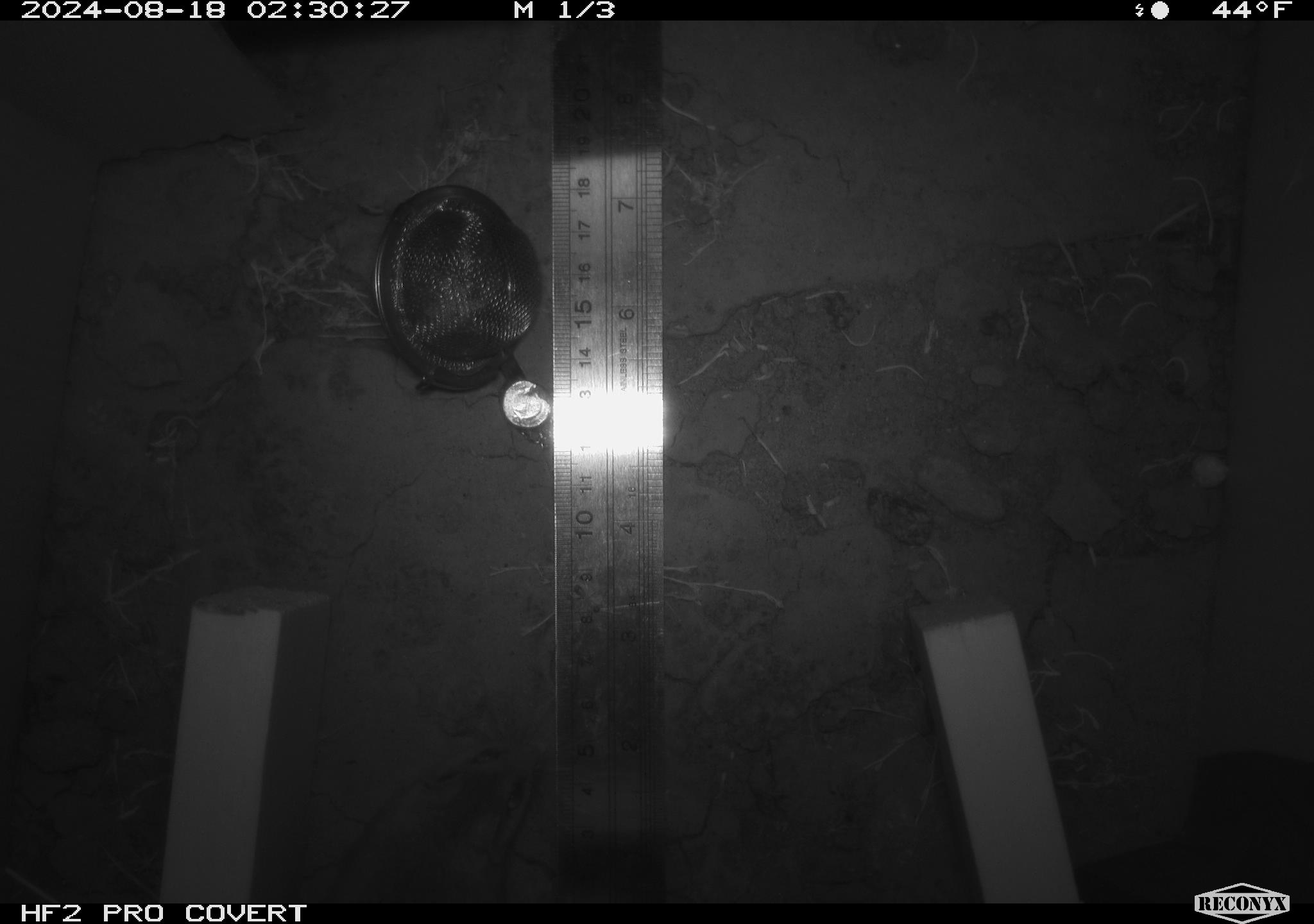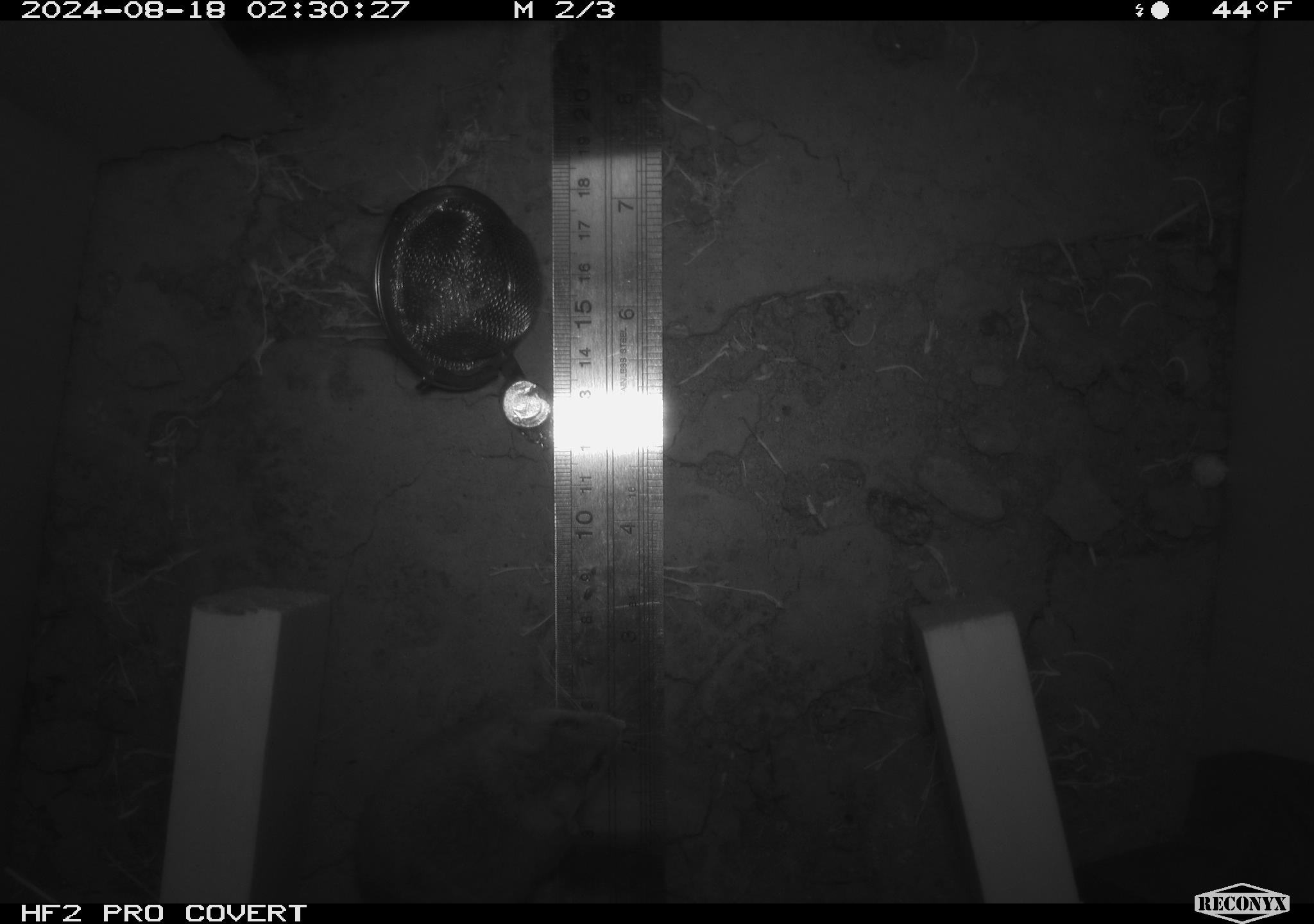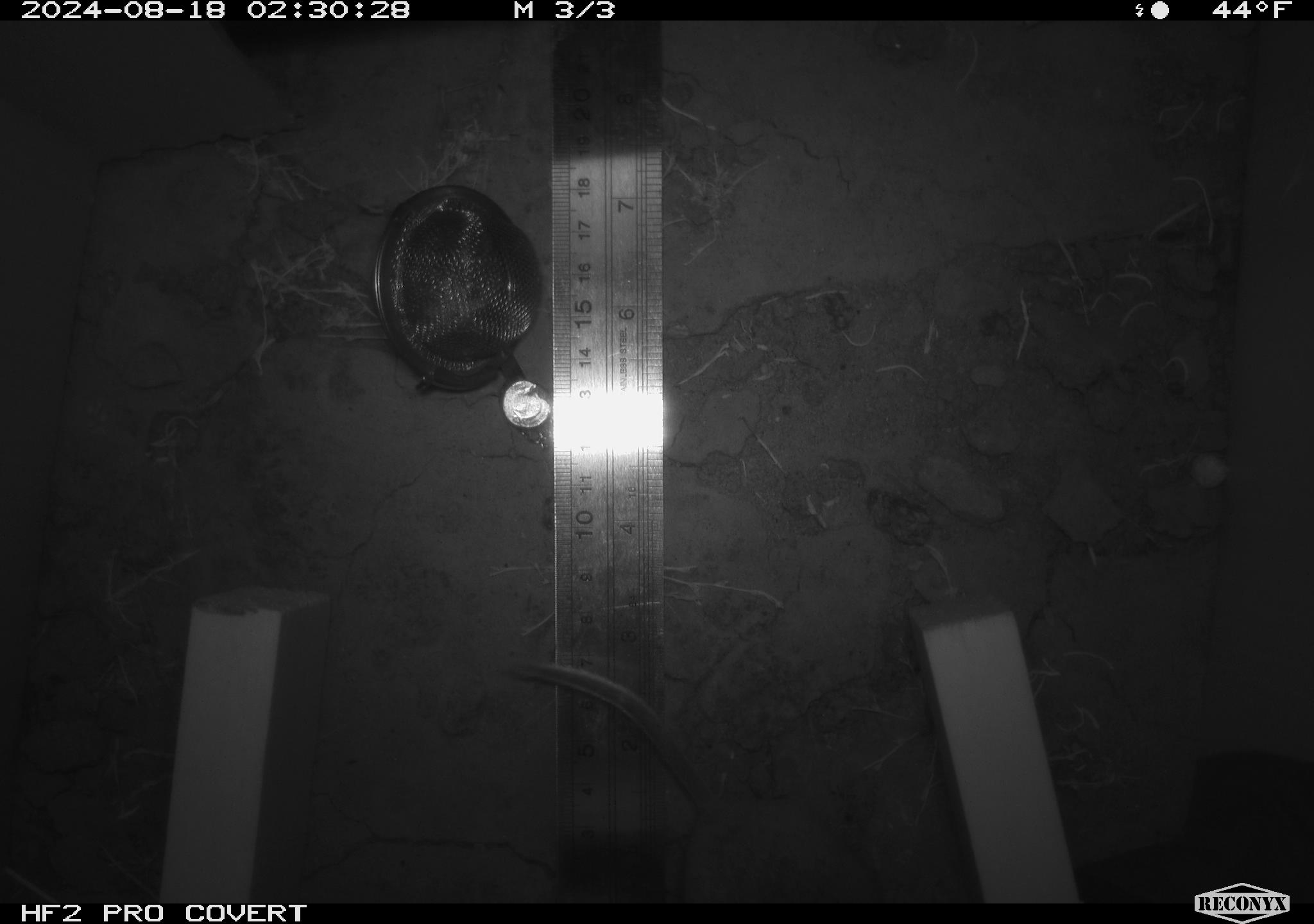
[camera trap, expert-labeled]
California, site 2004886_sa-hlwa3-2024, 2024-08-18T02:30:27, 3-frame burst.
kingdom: Animalia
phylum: Chordata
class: Mammalia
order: Rodentia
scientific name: Rodentia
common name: mouse species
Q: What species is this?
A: Mouse species (Rodentia).